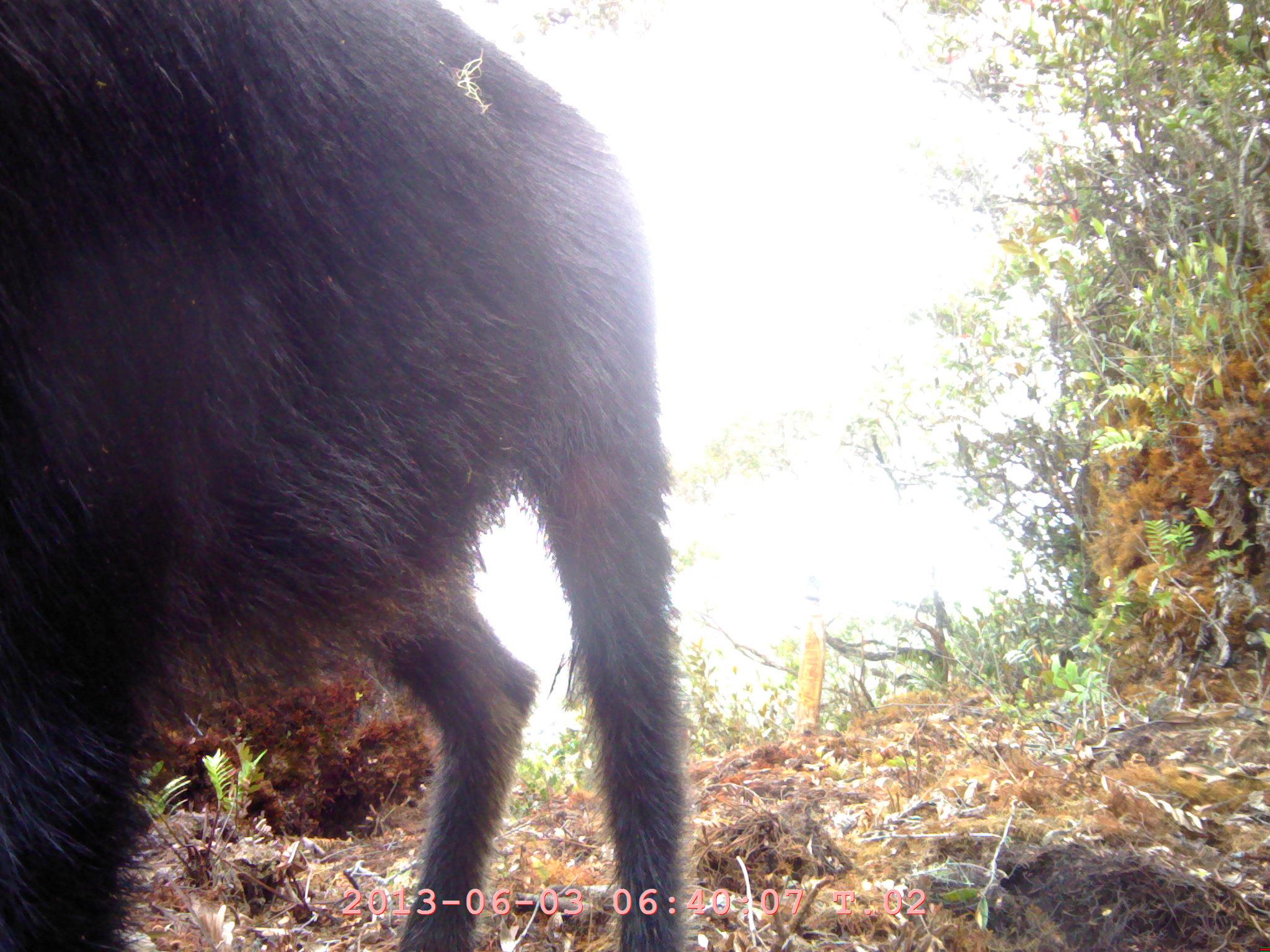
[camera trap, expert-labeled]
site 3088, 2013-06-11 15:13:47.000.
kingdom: Animalia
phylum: Chordata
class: Mammalia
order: Artiodactyla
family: Bovidae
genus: Capricornis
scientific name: Capricornis sumatraensis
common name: southern serow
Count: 1.